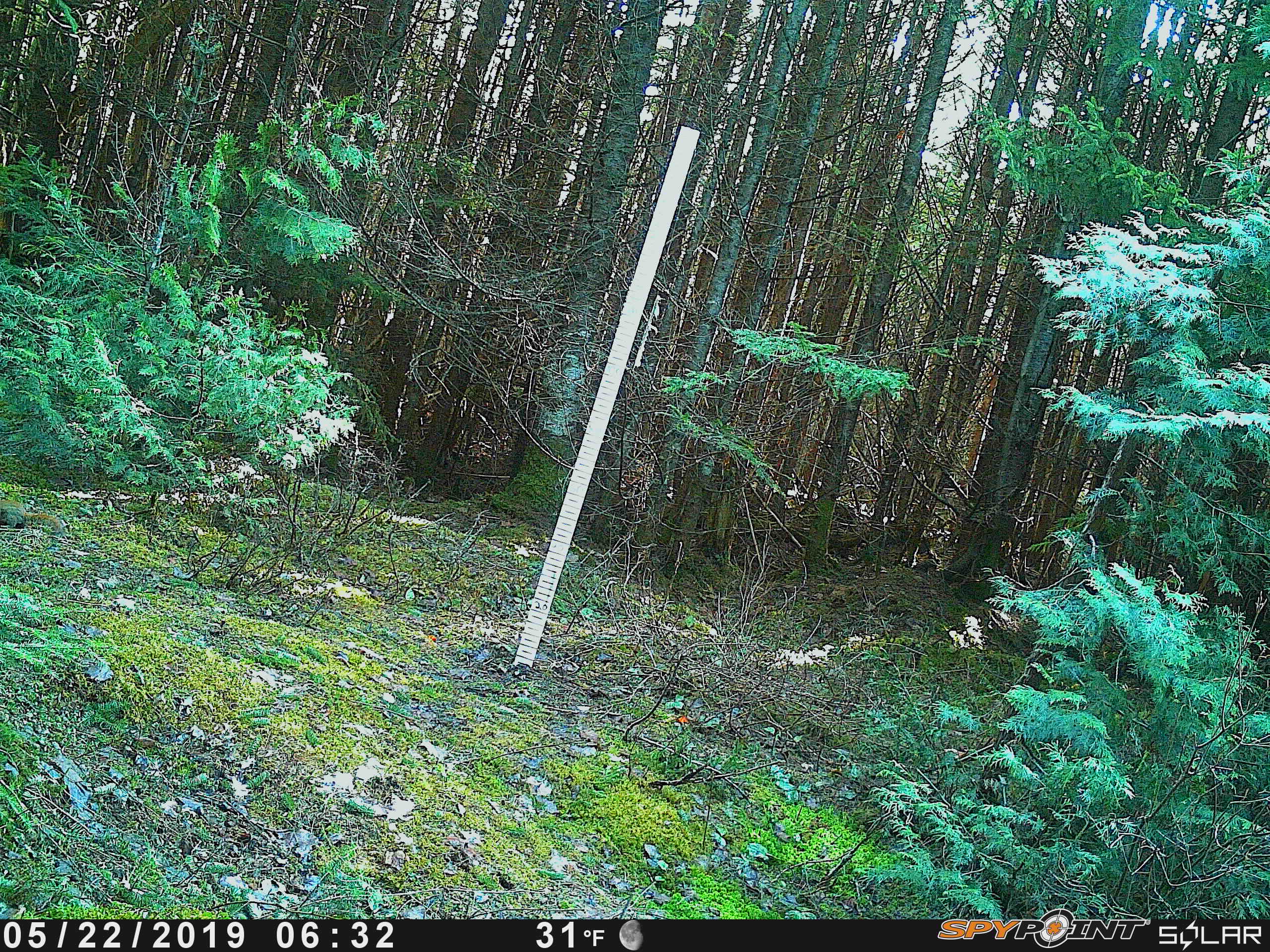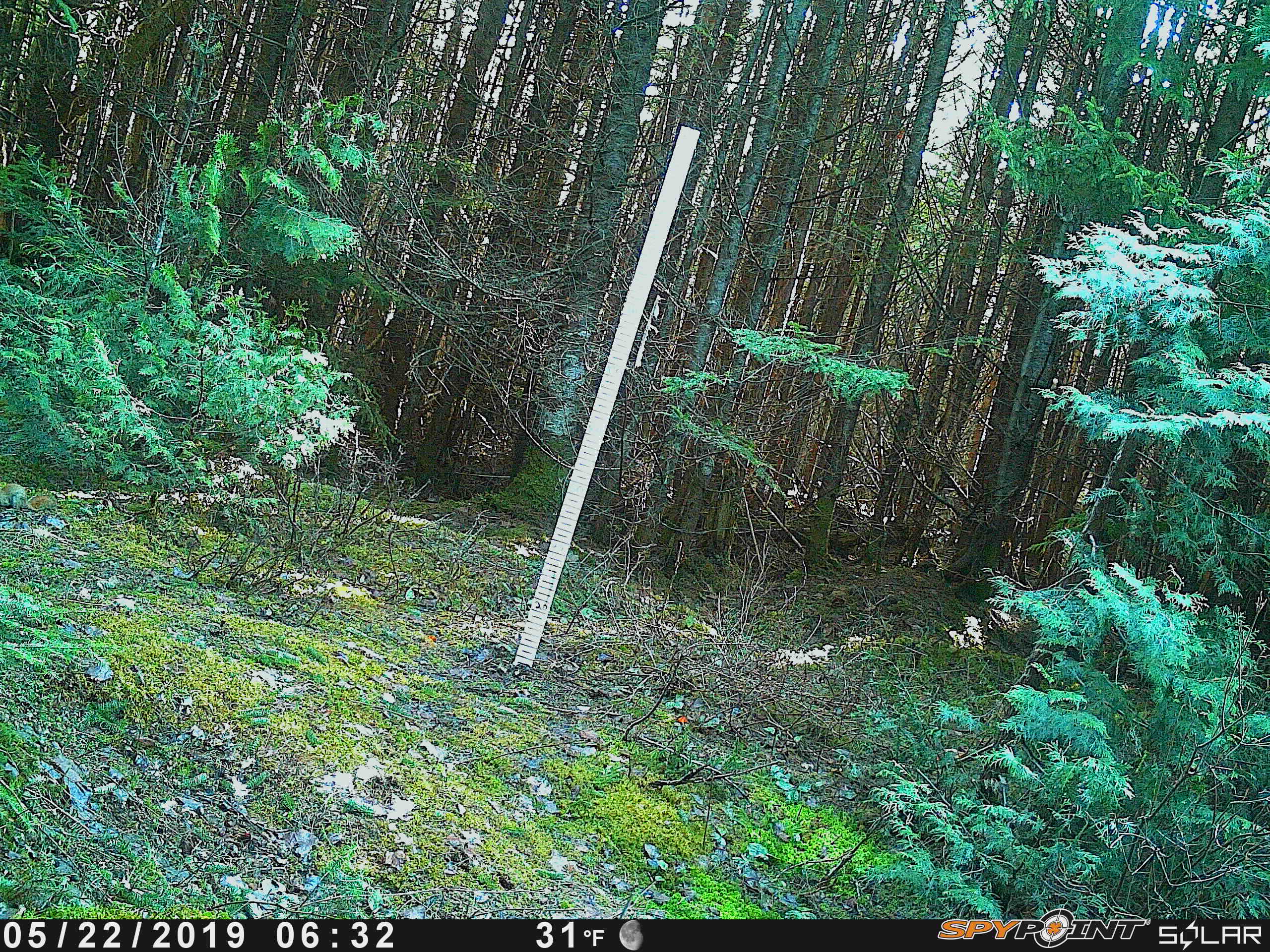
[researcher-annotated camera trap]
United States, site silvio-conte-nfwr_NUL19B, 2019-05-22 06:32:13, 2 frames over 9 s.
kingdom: Animalia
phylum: Chordata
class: Mammalia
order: Rodentia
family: Sciuridae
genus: Tamiasciurus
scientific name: Tamiasciurus hudsonicus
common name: red squirrel